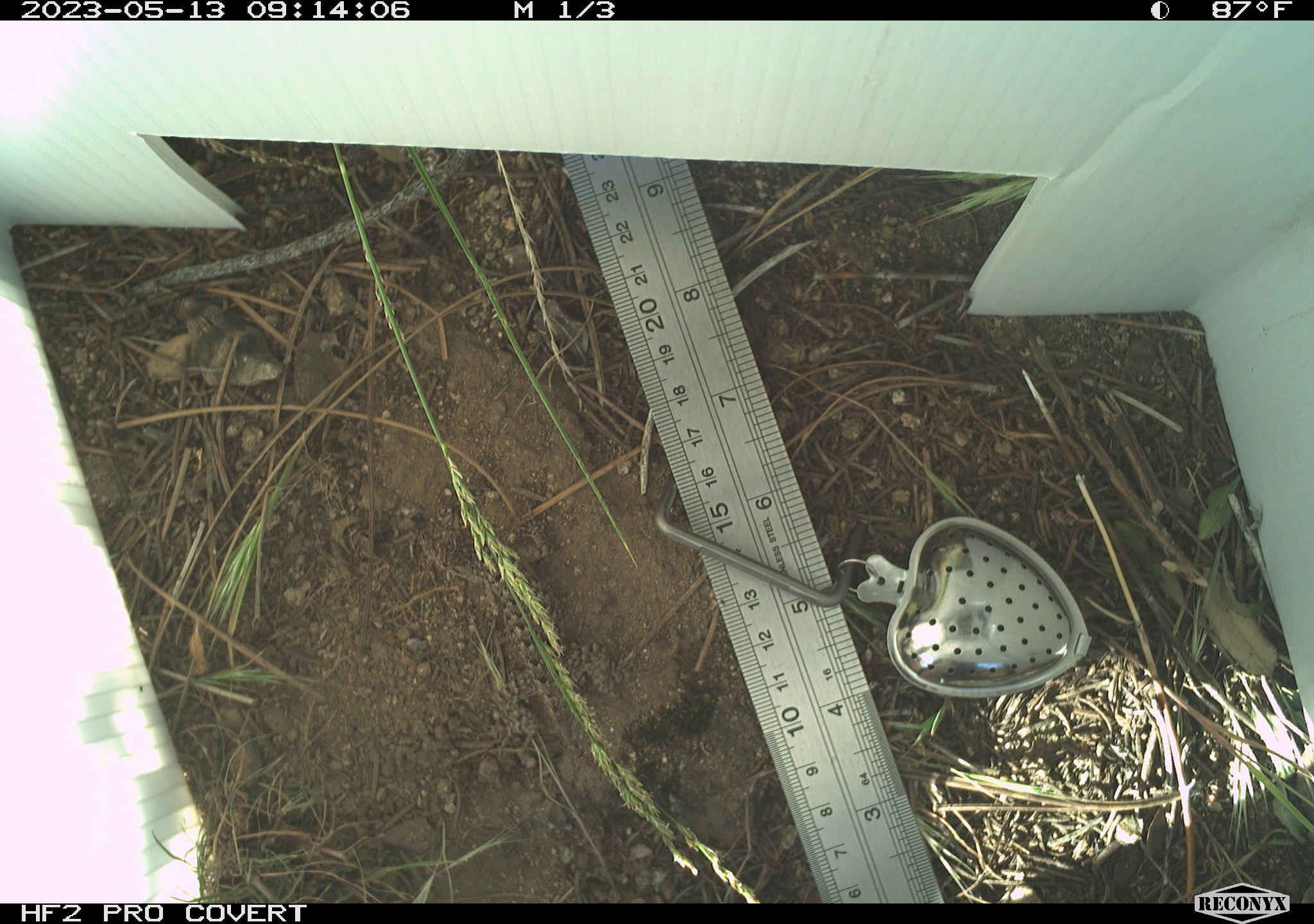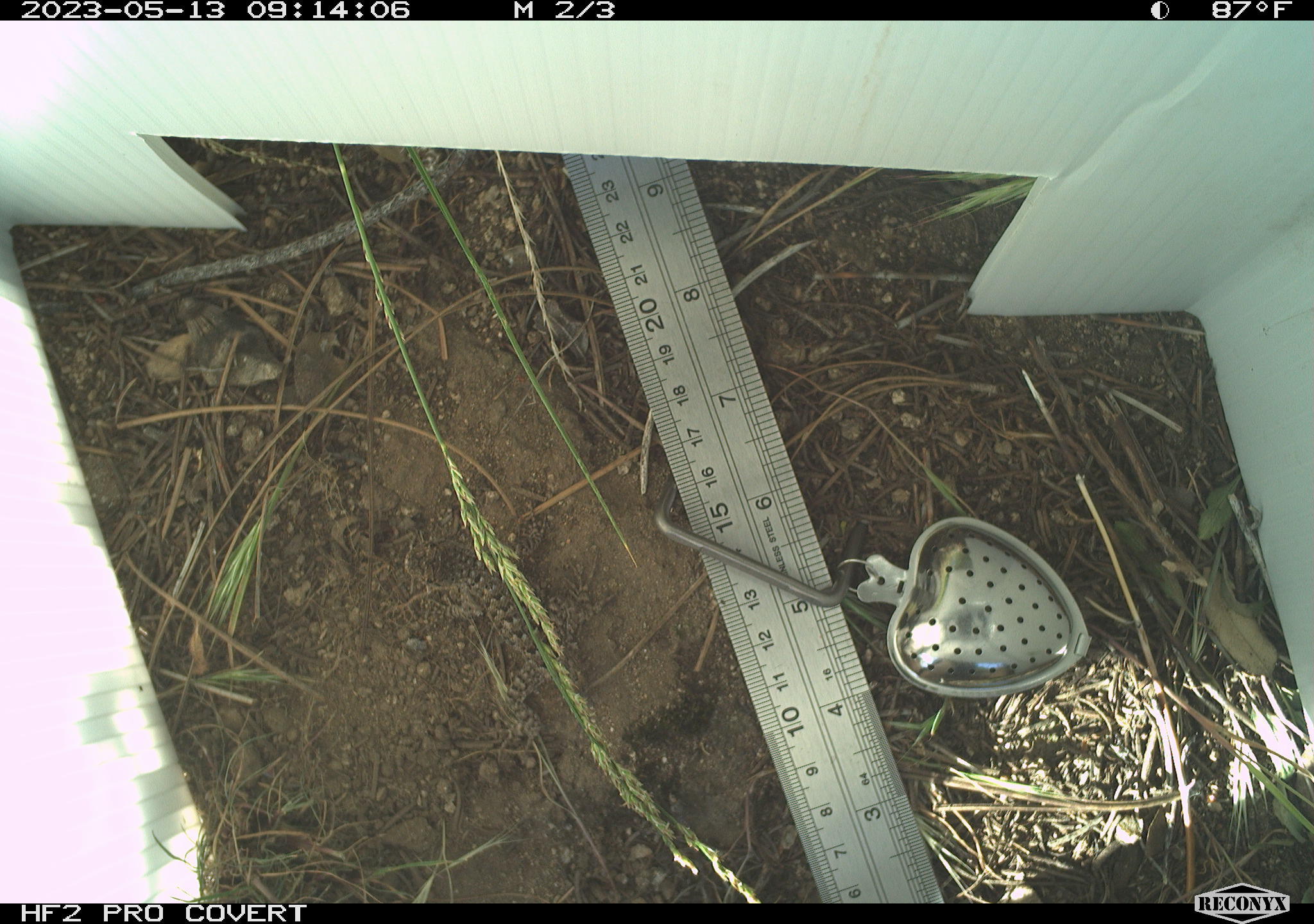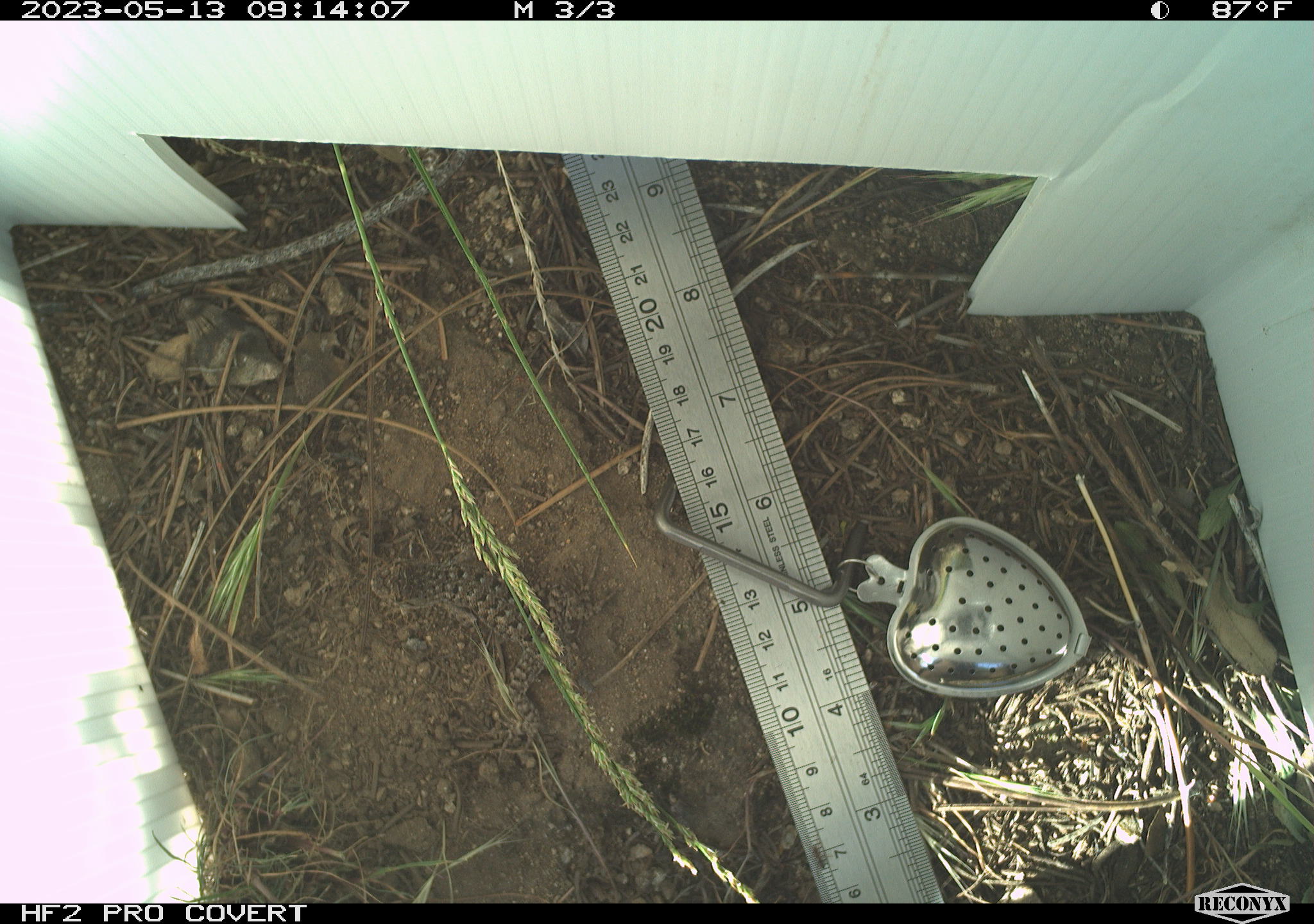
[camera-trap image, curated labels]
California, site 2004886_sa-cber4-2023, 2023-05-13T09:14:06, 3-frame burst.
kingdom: Animalia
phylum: Chordata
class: Reptilia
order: Squamata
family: Phrynosomatidae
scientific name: Phrynosomatidae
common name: phrynosomatid lizards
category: phrynosomatidae family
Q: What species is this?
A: Phrynosomatidae family (phrynosomatid lizards) (Phrynosomatidae).